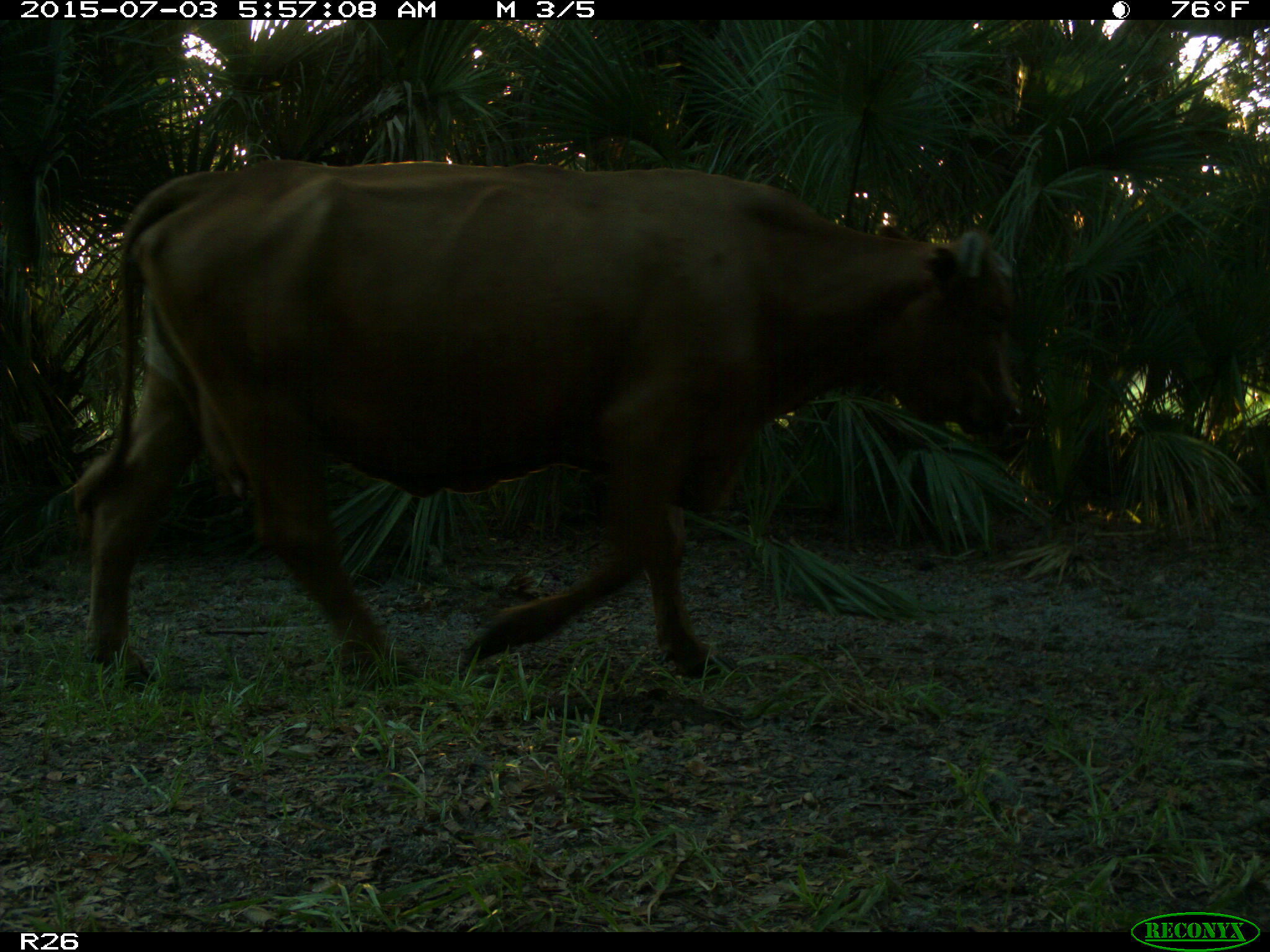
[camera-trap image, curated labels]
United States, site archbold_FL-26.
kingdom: Animalia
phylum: Chordata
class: Mammalia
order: Artiodactyla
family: Bovidae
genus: Bos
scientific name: Bos taurus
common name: domestic cow